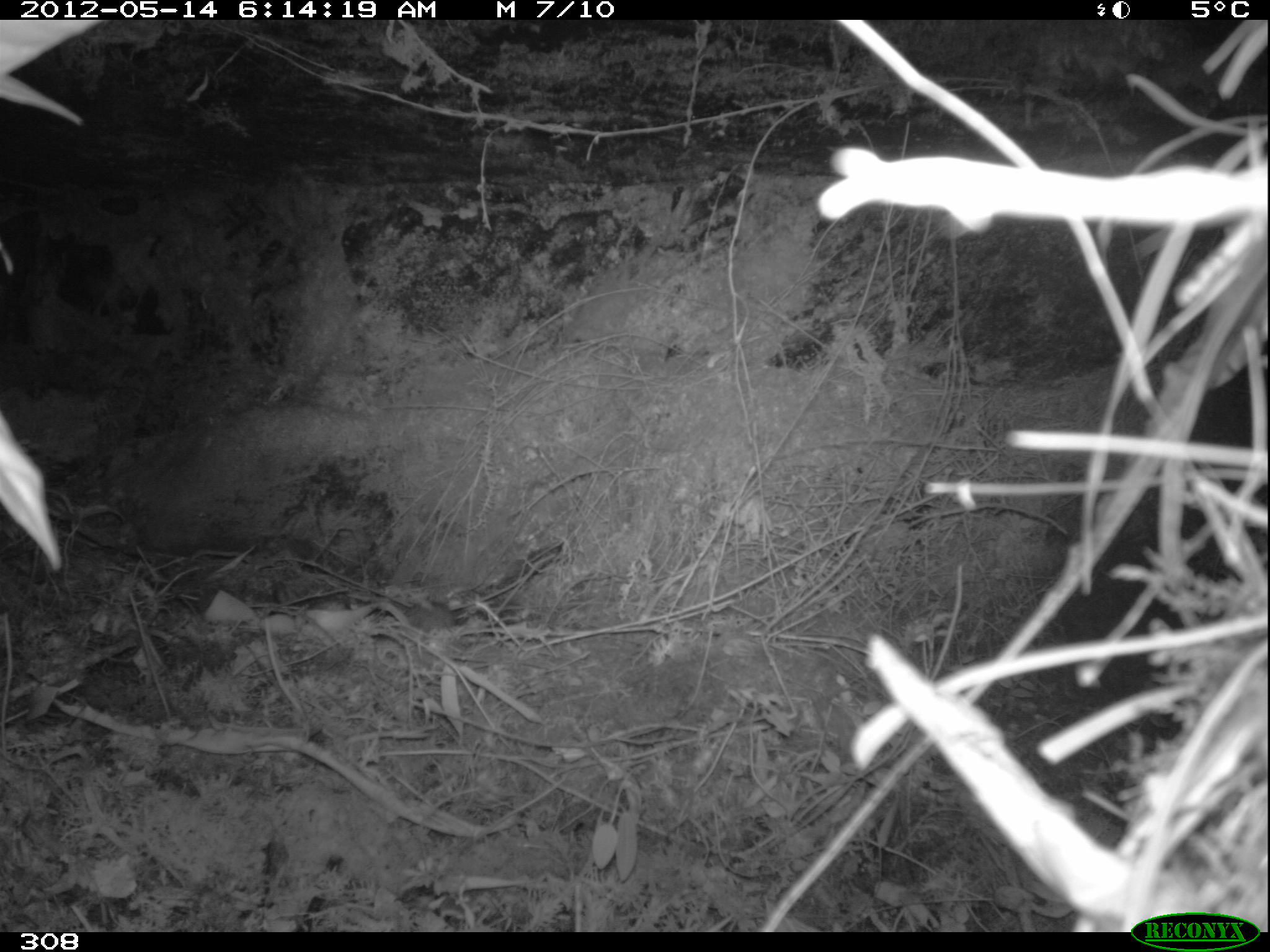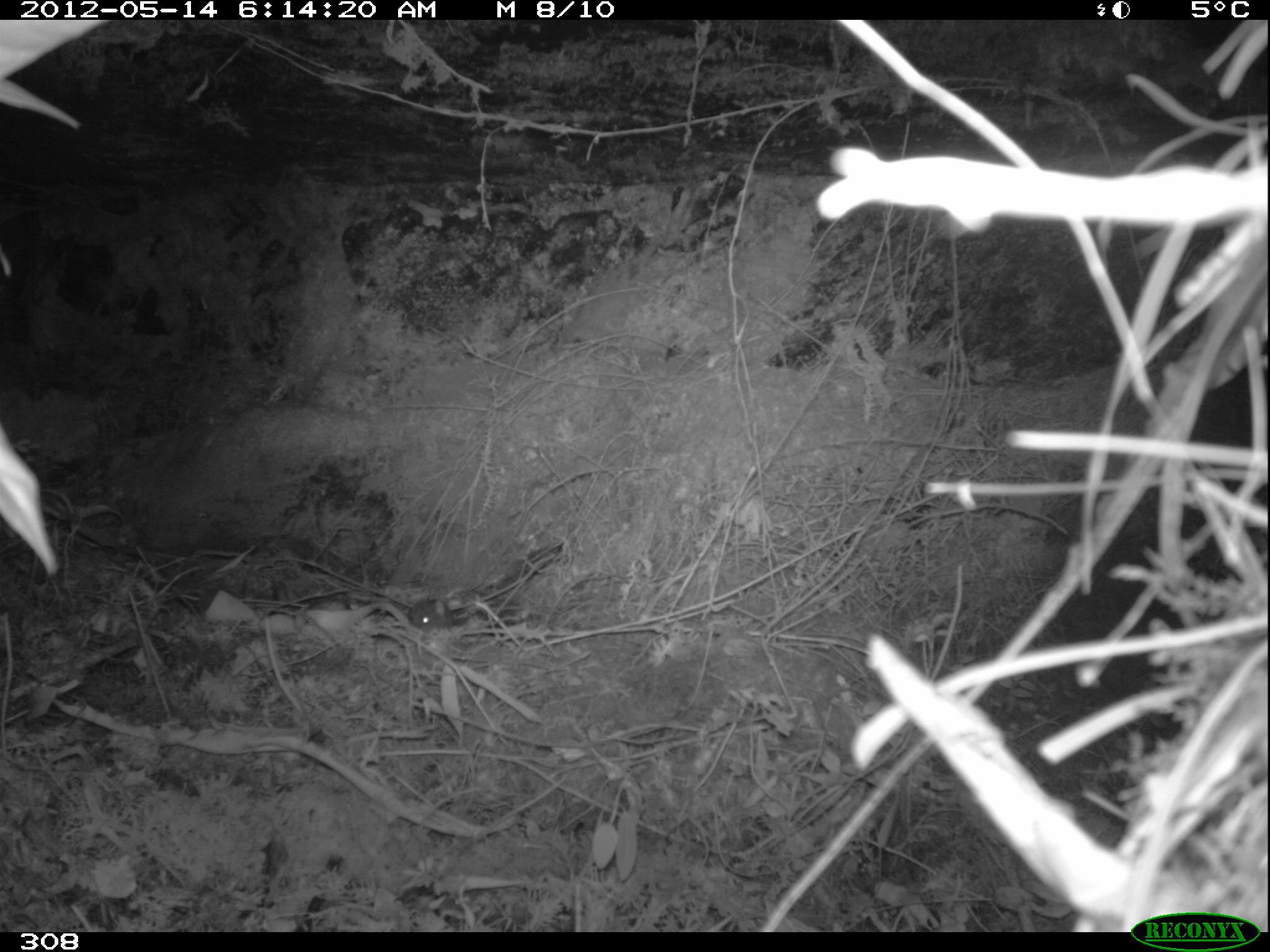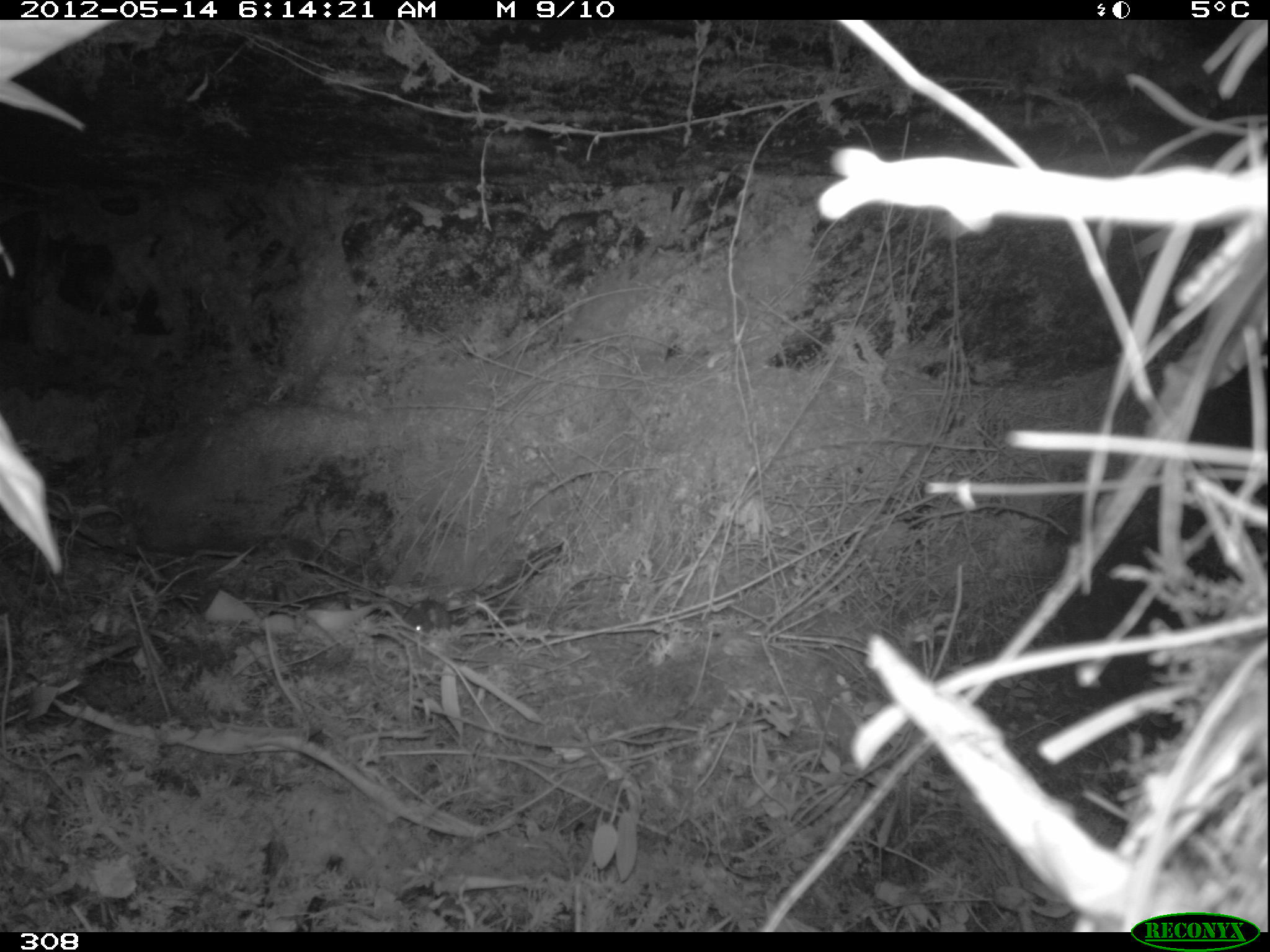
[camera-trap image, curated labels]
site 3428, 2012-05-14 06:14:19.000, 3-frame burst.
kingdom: Animalia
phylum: Chordata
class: Mammalia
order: Rodentia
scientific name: Rodentia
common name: rodents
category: unknown rodent